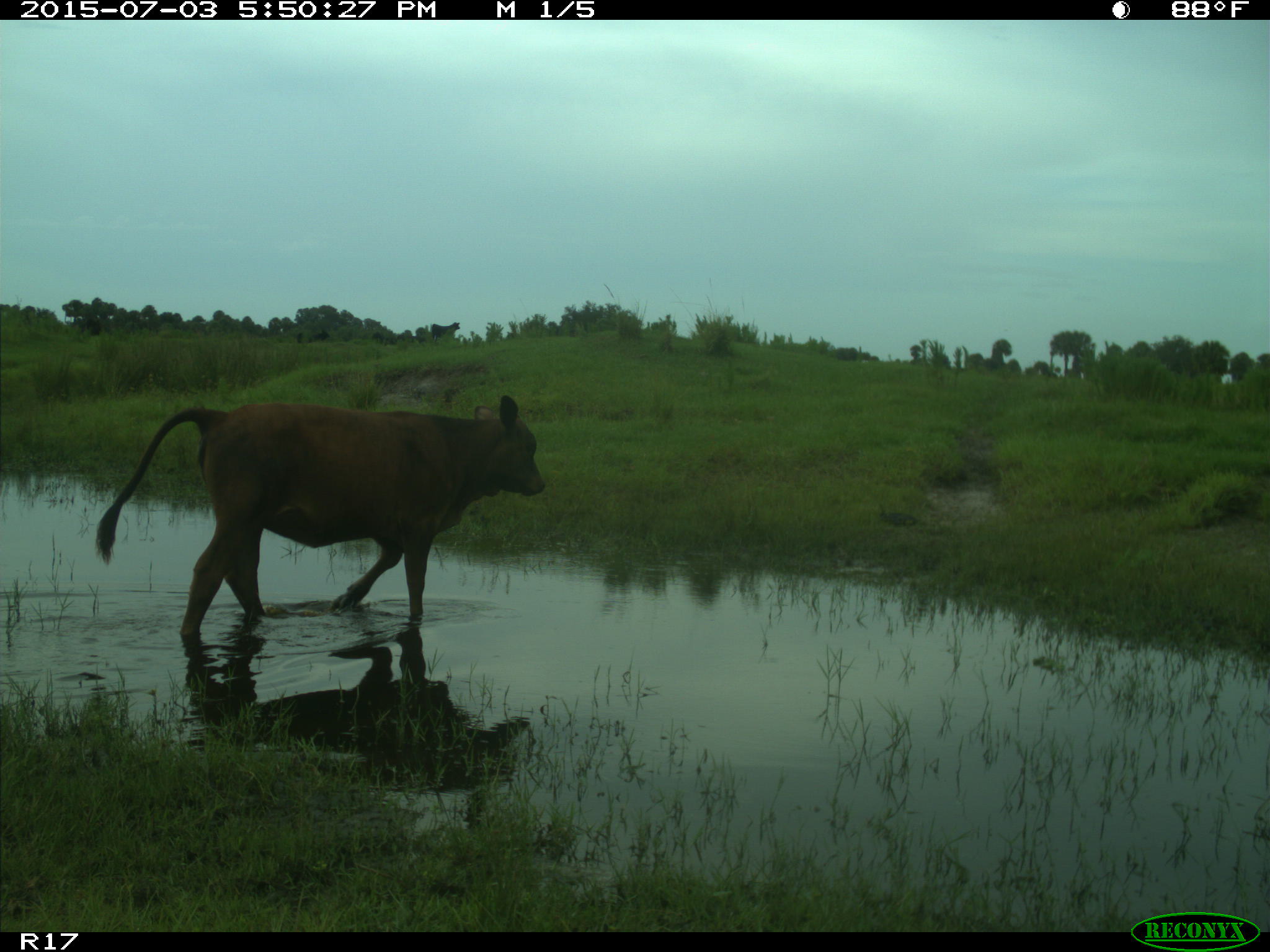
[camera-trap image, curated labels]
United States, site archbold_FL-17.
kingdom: Animalia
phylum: Chordata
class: Mammalia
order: Artiodactyla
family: Bovidae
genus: Bos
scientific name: Bos taurus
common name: domestic cow